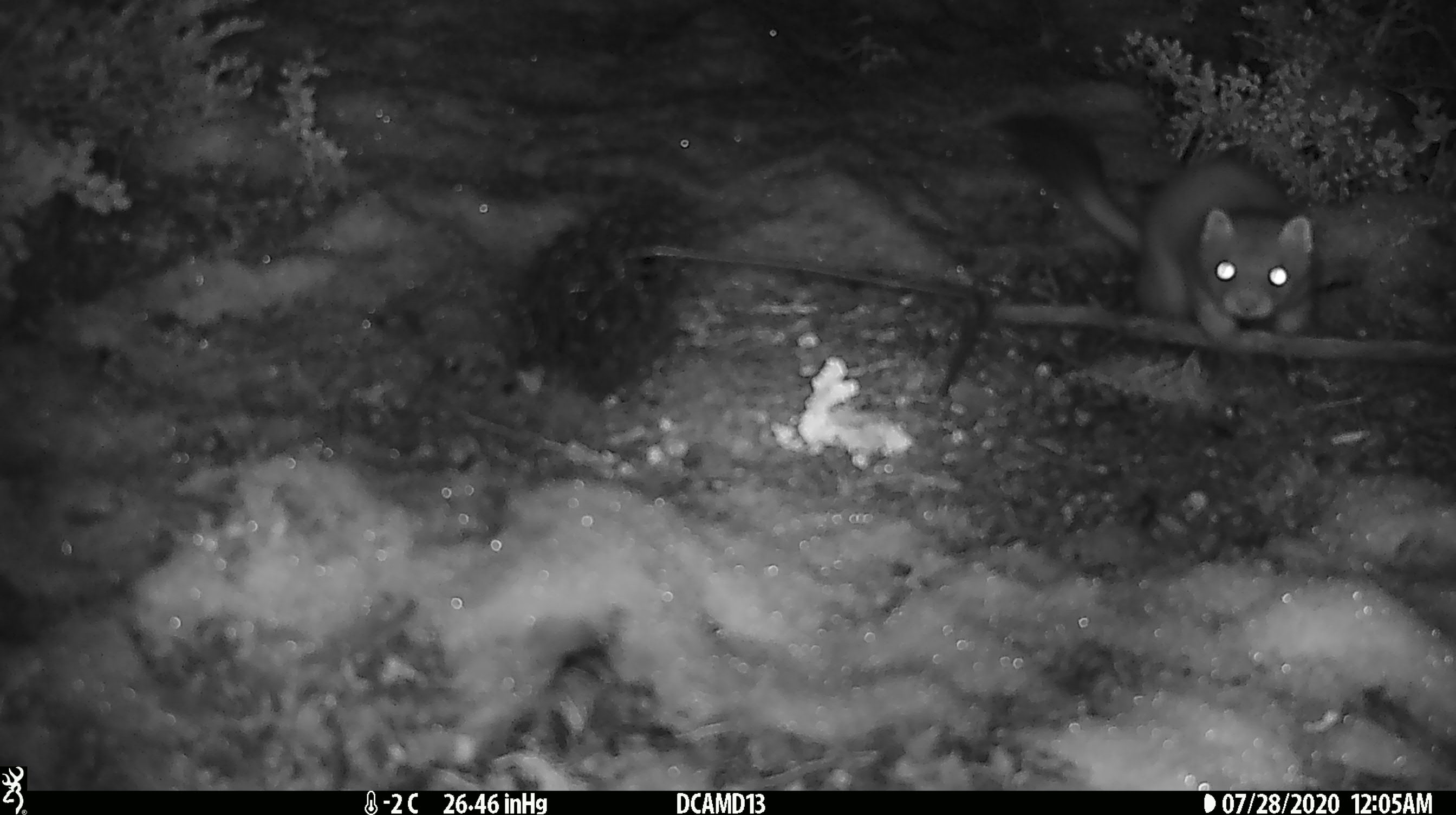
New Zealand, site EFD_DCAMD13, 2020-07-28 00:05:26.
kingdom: Animalia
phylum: Chordata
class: Mammalia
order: Carnivora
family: Mustelidae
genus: Mustela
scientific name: Mustela erminea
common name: stoat